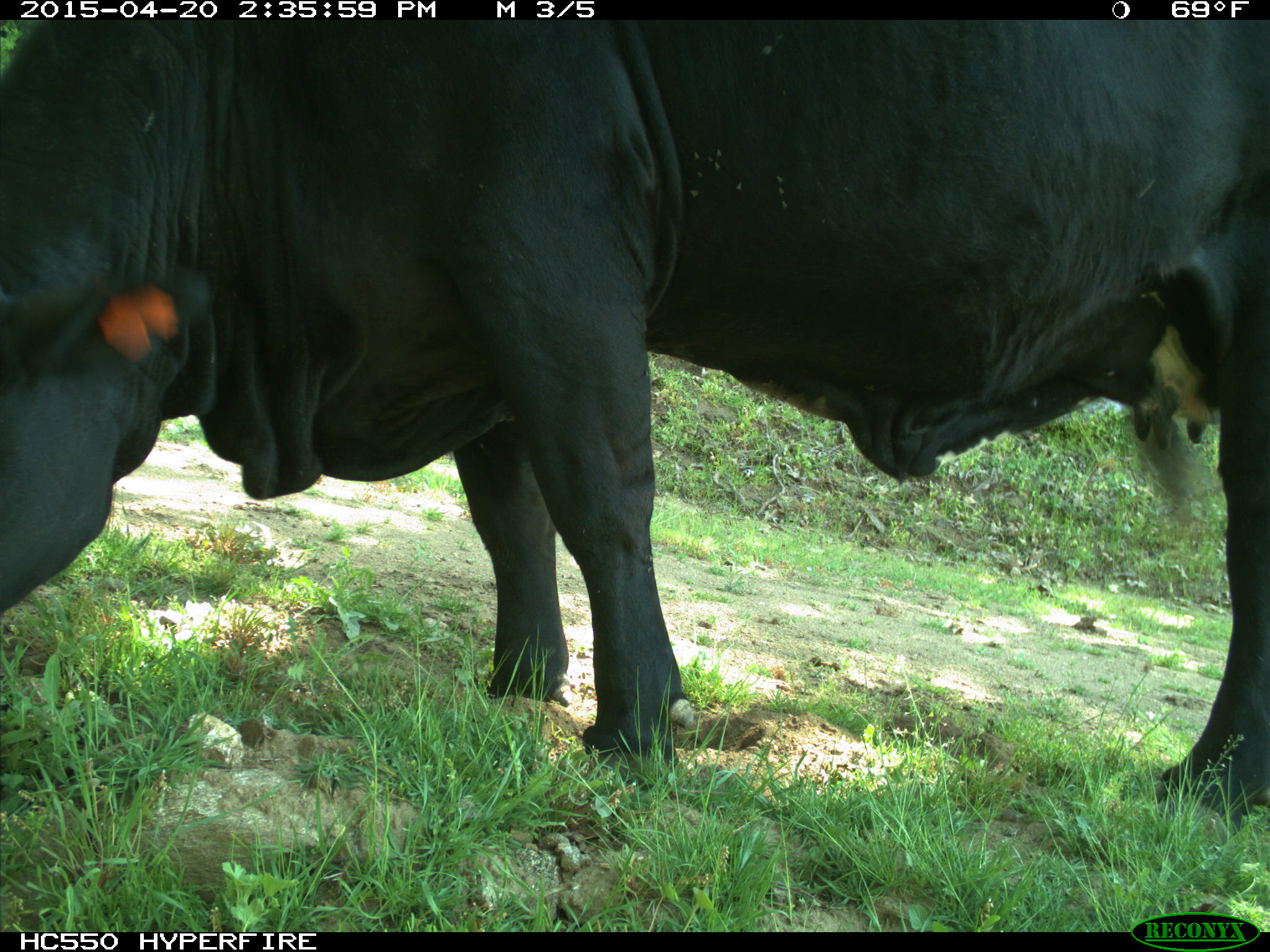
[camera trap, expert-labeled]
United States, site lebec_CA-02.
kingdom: Animalia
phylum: Chordata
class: Mammalia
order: Artiodactyla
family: Bovidae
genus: Bos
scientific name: Bos taurus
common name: domestic cow